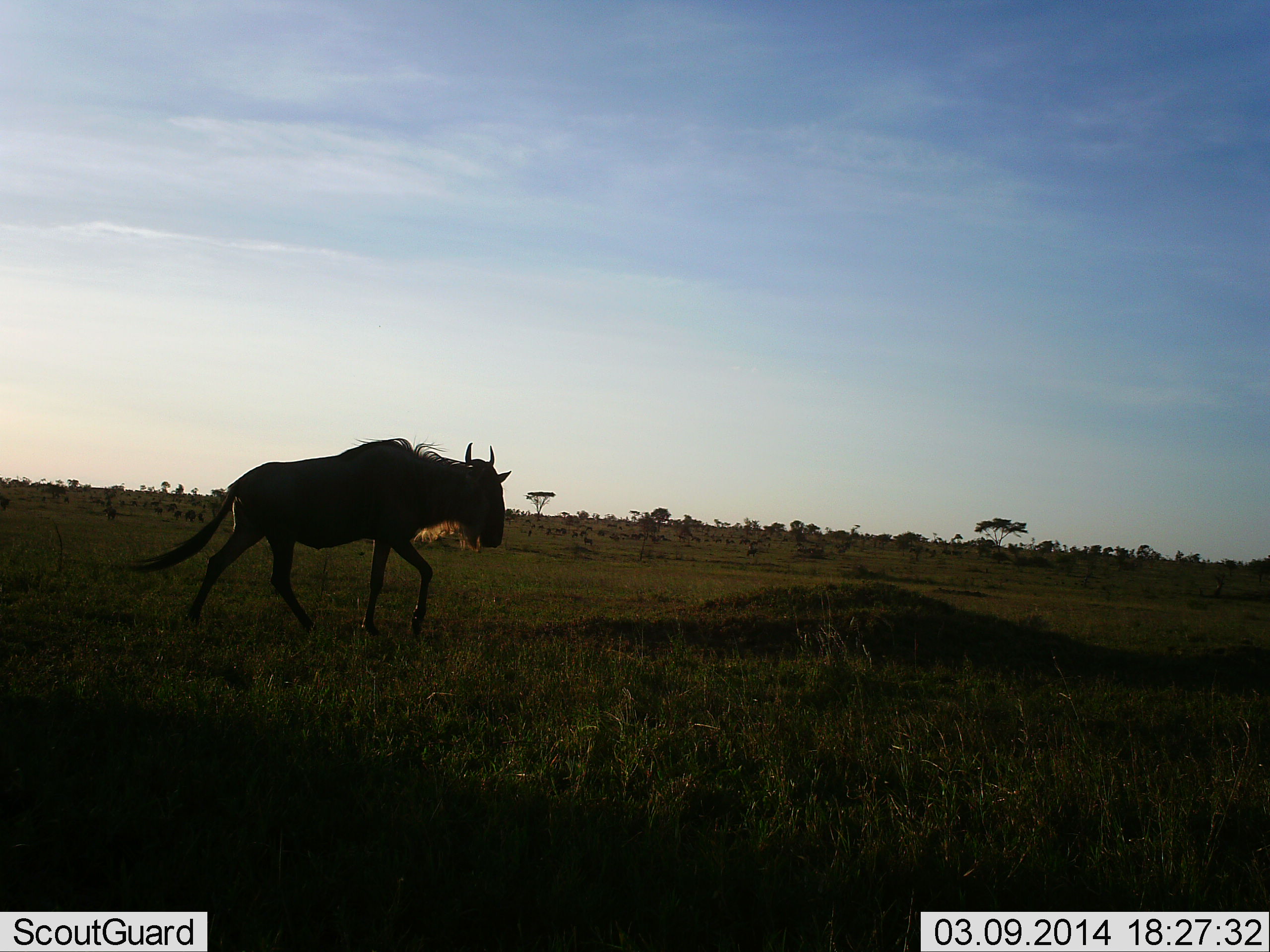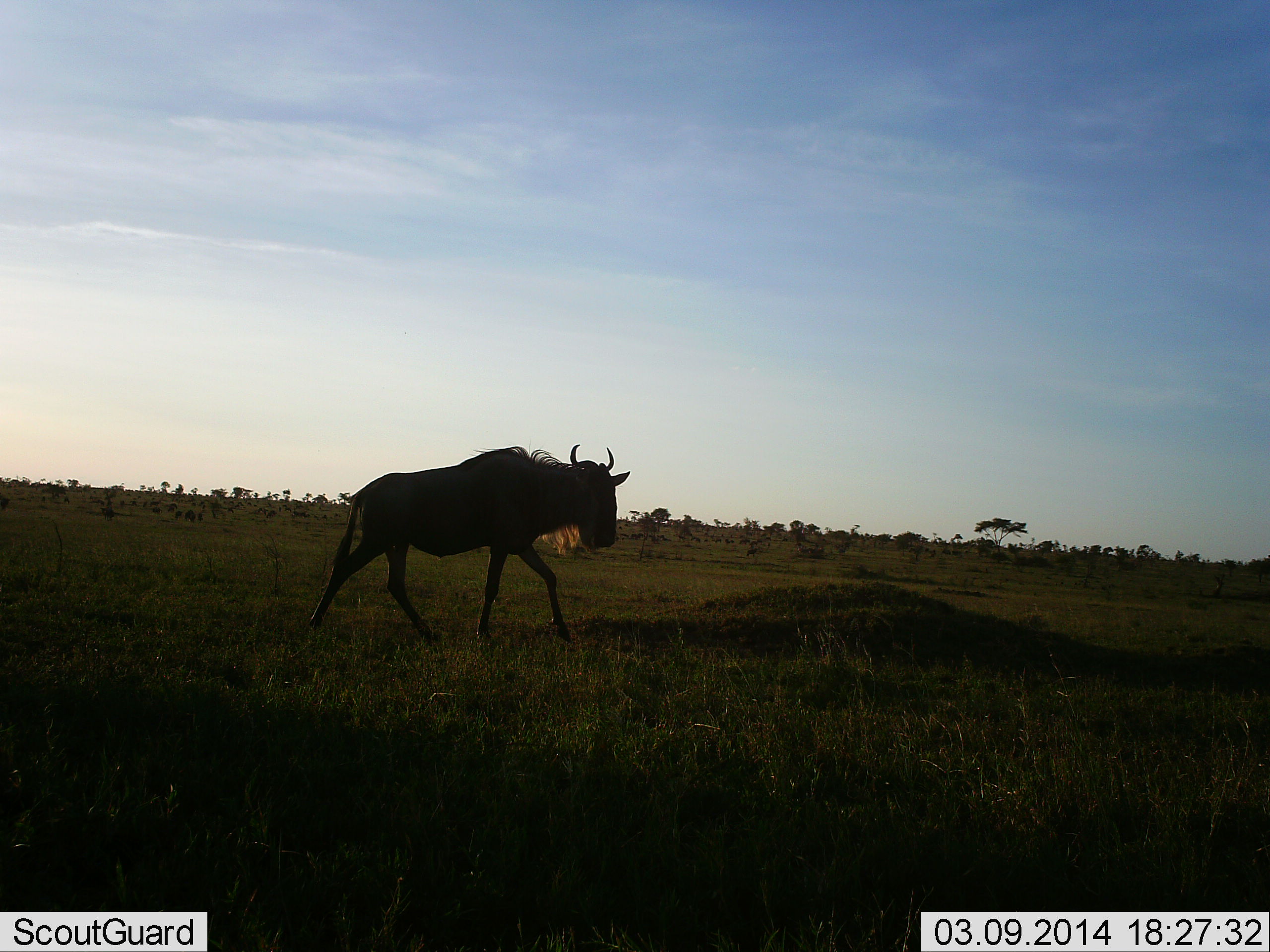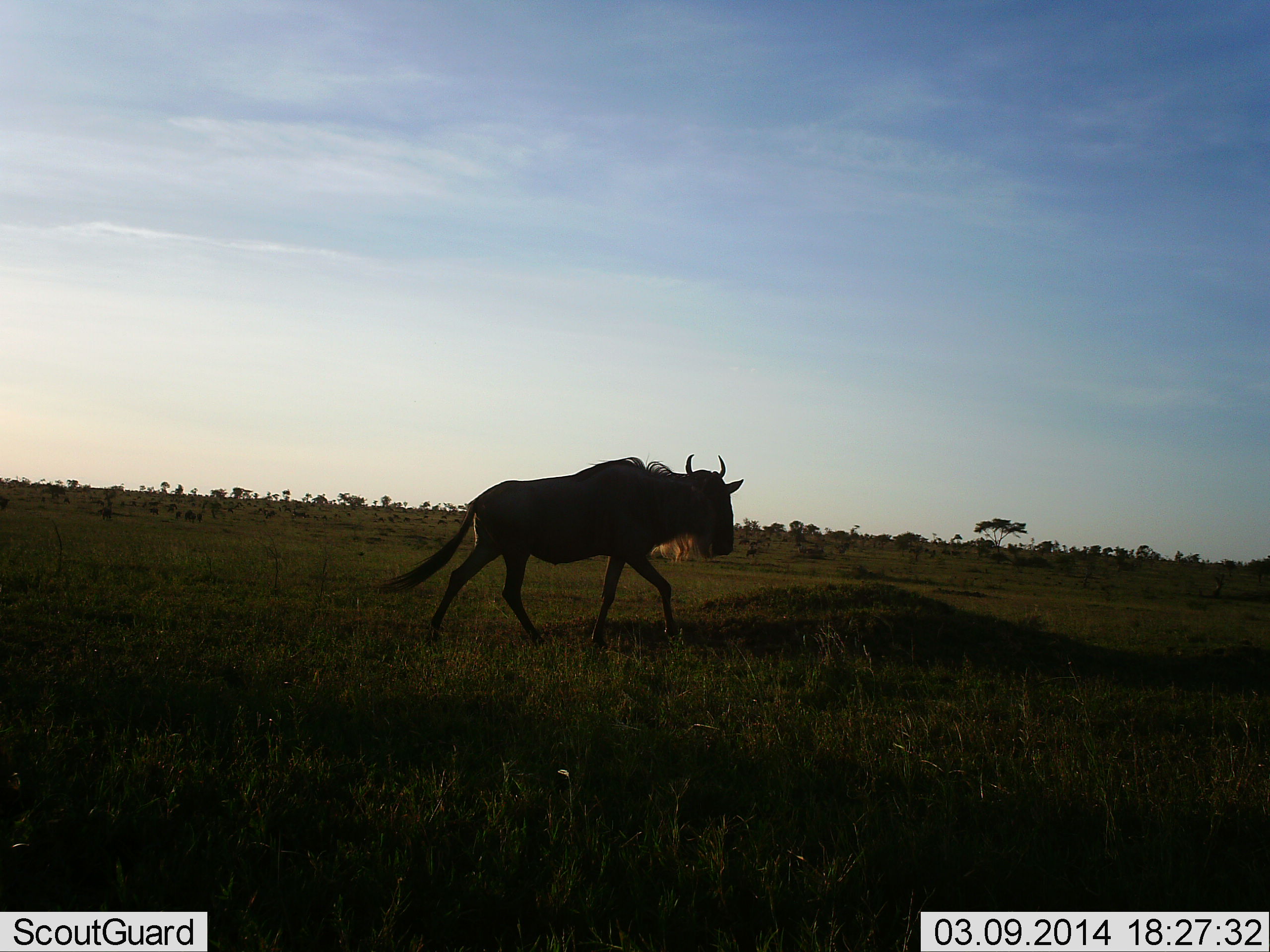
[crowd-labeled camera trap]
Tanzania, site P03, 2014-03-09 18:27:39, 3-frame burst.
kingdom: Animalia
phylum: Chordata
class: Mammalia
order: Artiodactyla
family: Bovidae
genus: Connochaetes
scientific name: Connochaetes taurinus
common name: blue wildebeest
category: wildebeest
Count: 1.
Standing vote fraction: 0%.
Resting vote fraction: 0%.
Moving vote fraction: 100%.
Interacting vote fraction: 0%.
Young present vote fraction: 0%.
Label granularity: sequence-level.